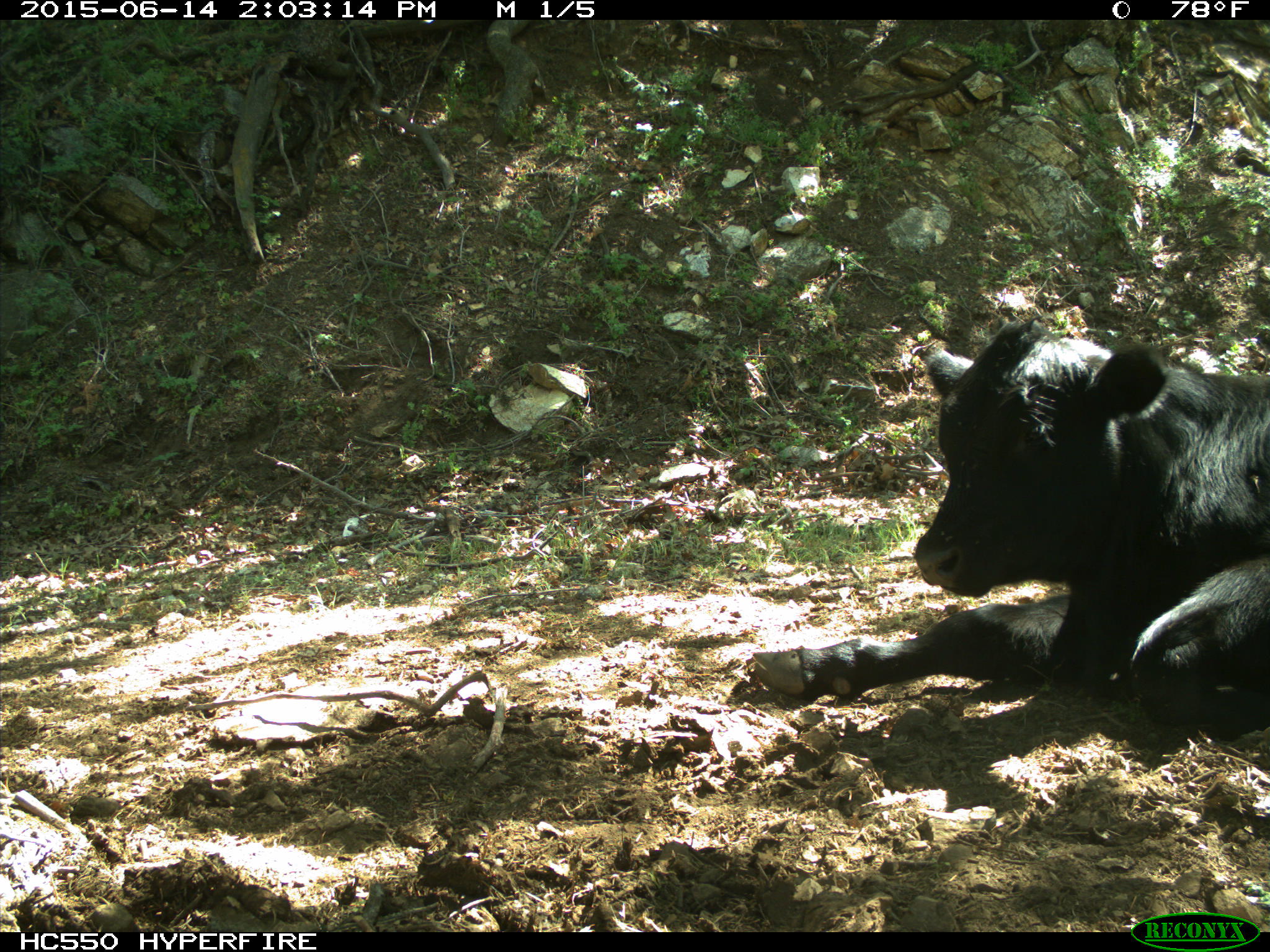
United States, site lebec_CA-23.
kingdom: Animalia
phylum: Chordata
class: Mammalia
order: Artiodactyla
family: Bovidae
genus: Bos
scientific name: Bos taurus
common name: domestic cow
Bos taurus (domestic cow).